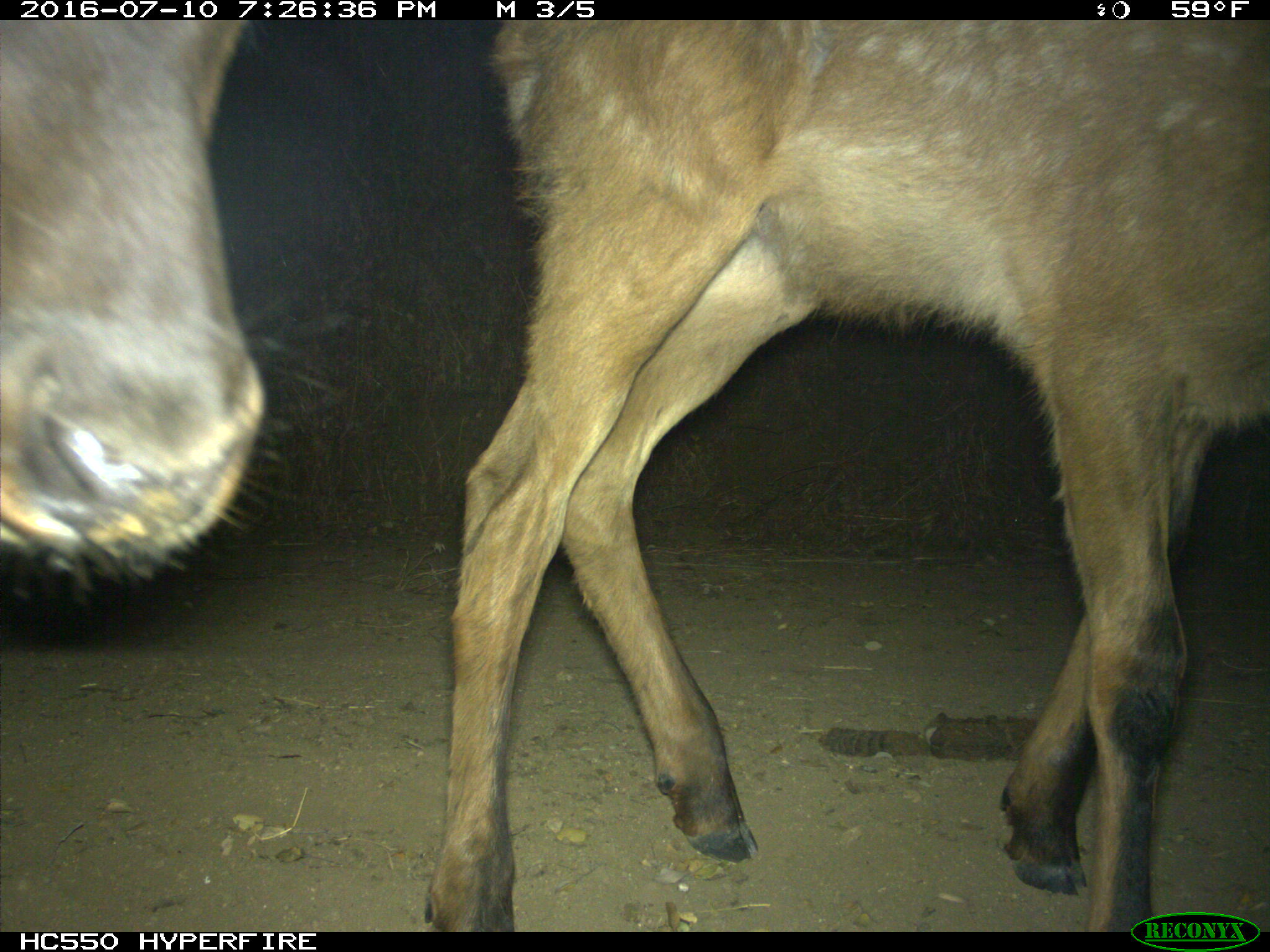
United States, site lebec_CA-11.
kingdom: Animalia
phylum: Chordata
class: Mammalia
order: Artiodactyla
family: Cervidae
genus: Cervus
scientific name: Cervus canadensis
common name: elk